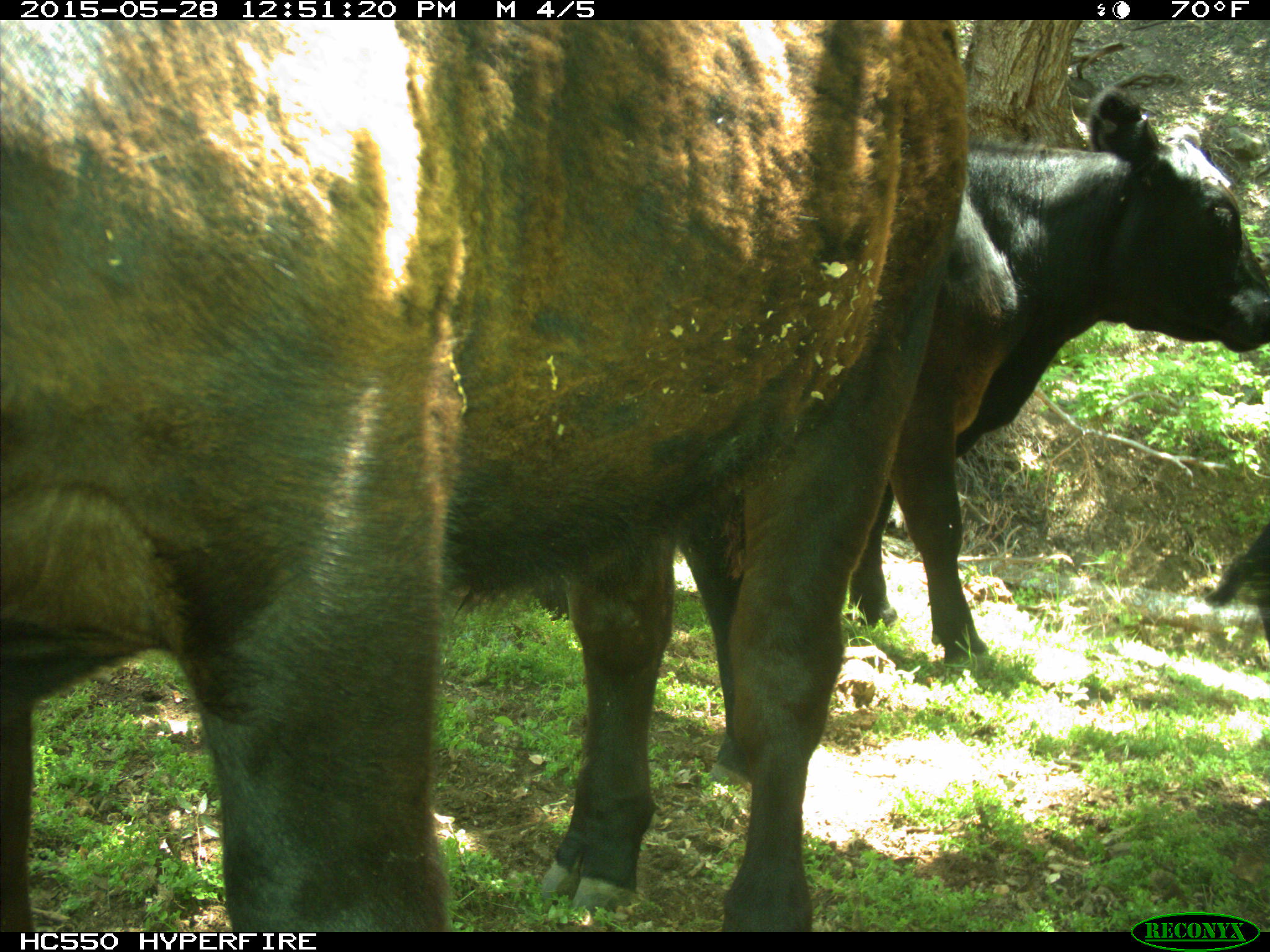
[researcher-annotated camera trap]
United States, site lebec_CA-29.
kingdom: Animalia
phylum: Chordata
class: Mammalia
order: Artiodactyla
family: Bovidae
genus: Bos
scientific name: Bos taurus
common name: domestic cow